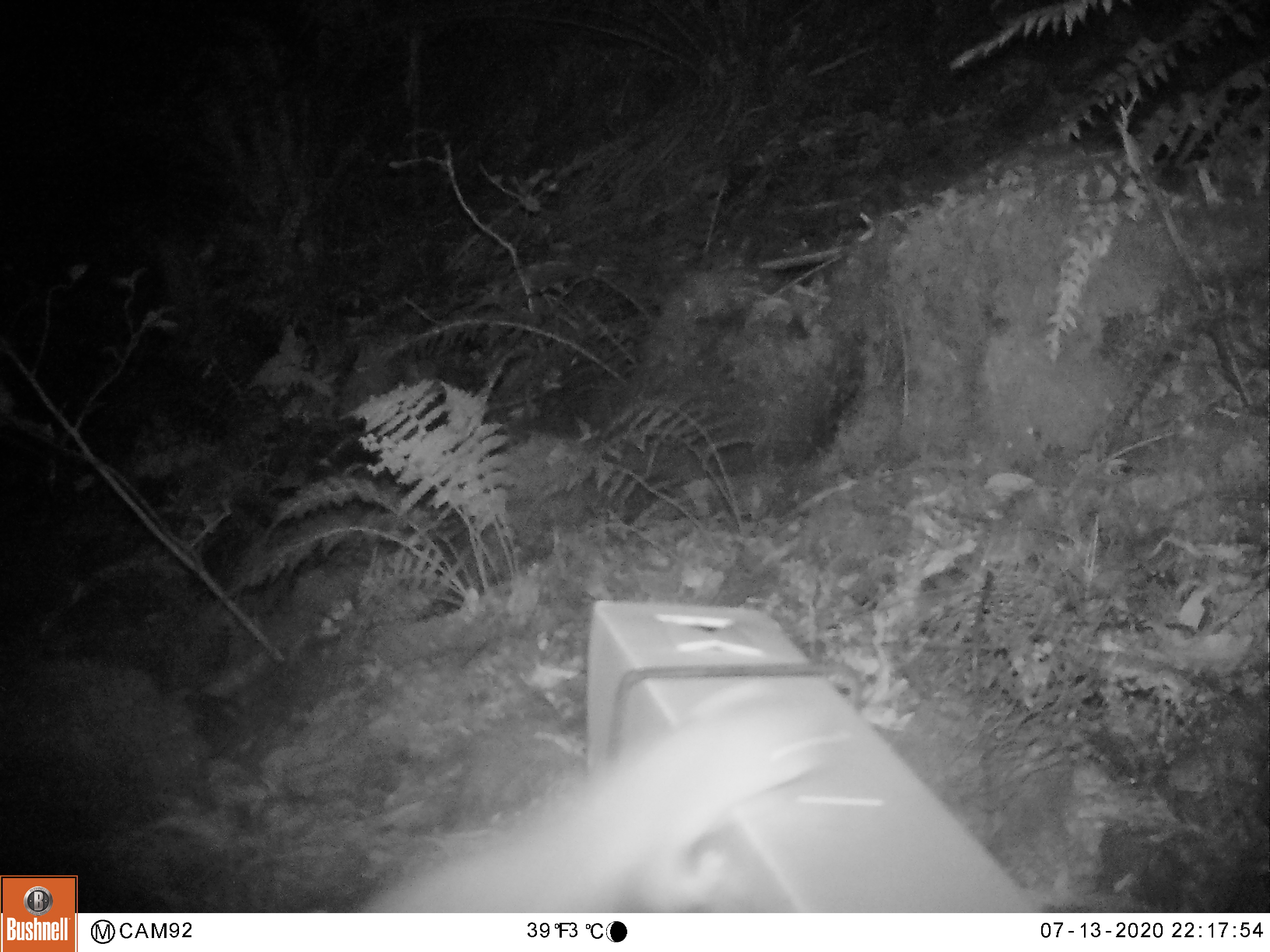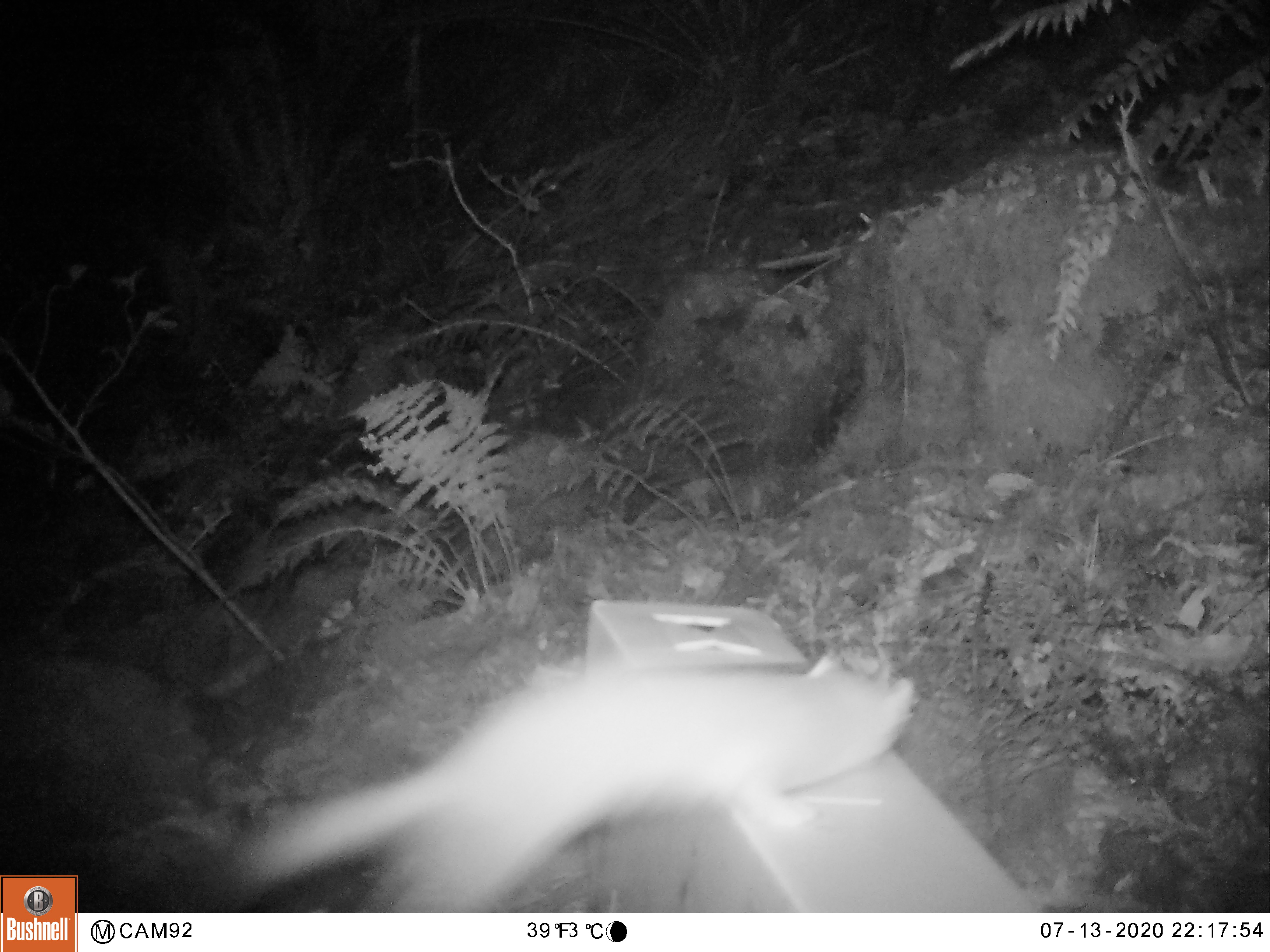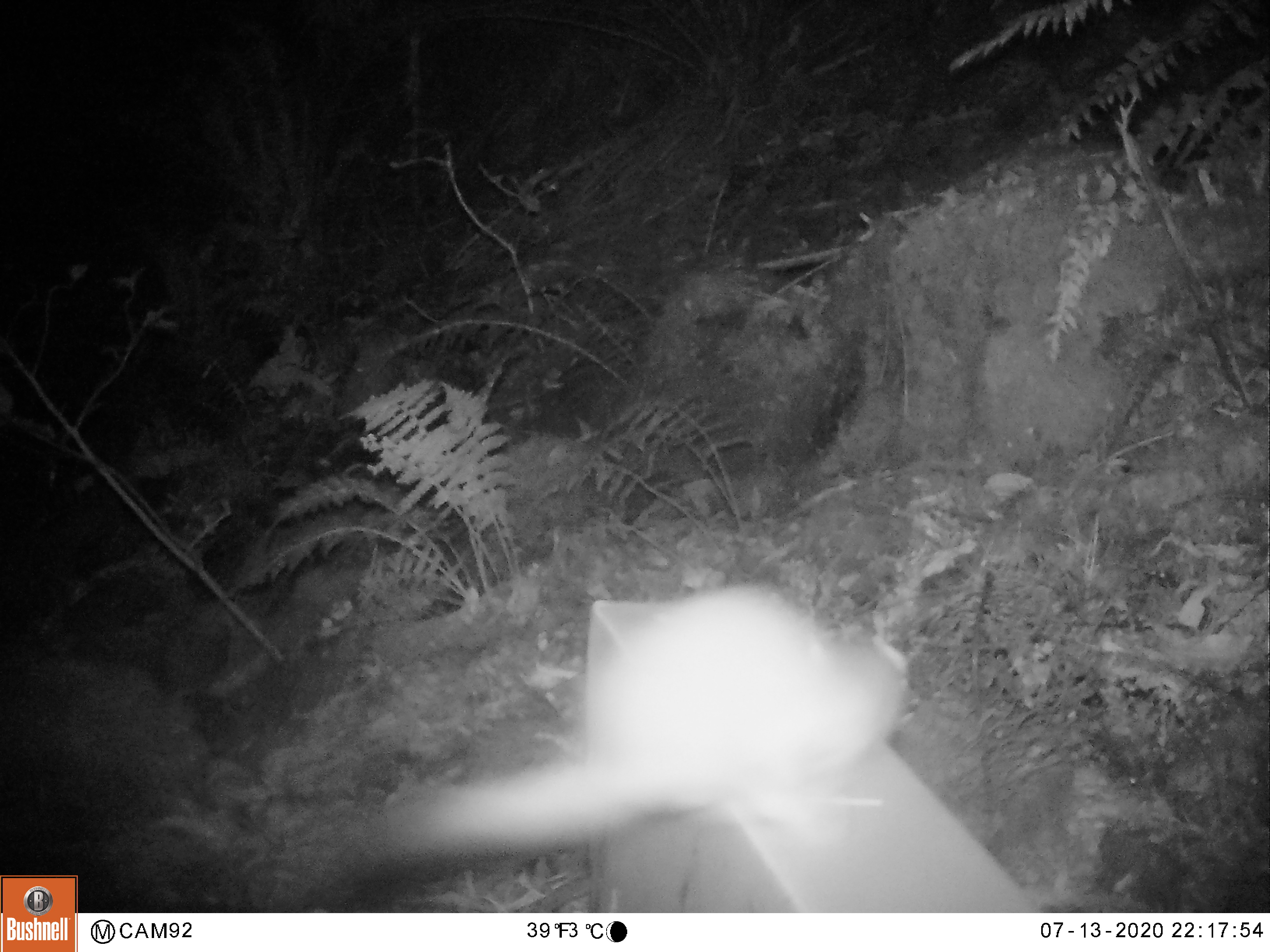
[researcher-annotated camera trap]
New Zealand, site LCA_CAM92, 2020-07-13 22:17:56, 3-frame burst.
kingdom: Animalia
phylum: Chordata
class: Mammalia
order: Carnivora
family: Mustelidae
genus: Mustela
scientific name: Mustela erminea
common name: stoat